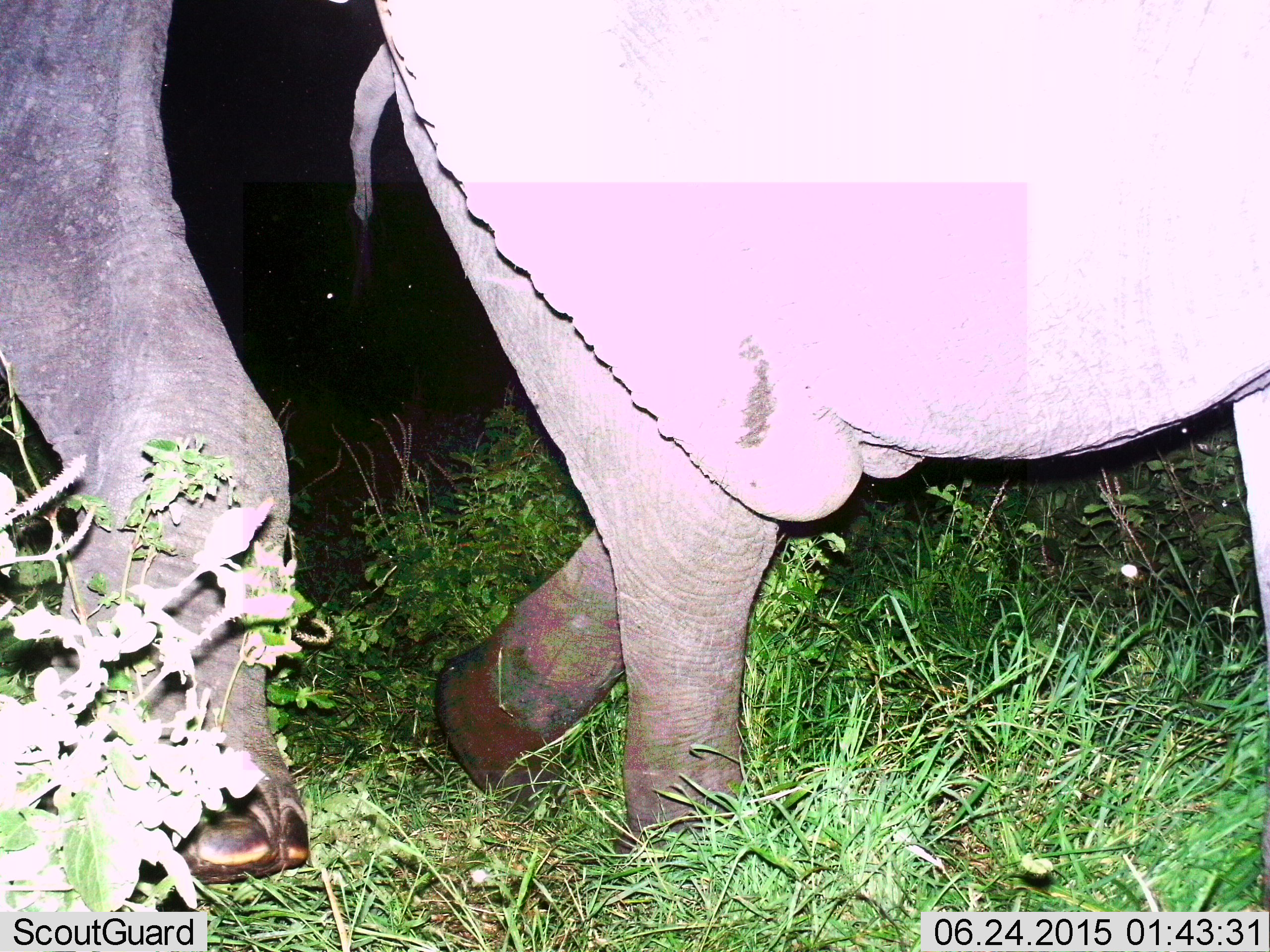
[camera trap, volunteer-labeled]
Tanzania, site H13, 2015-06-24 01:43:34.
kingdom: Animalia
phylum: Chordata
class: Mammalia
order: Proboscidea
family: Elephantidae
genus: Loxodonta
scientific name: Loxodonta africana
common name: african bush elephant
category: elephant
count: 2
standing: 0%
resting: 0%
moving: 100%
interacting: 0%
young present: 10%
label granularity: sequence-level